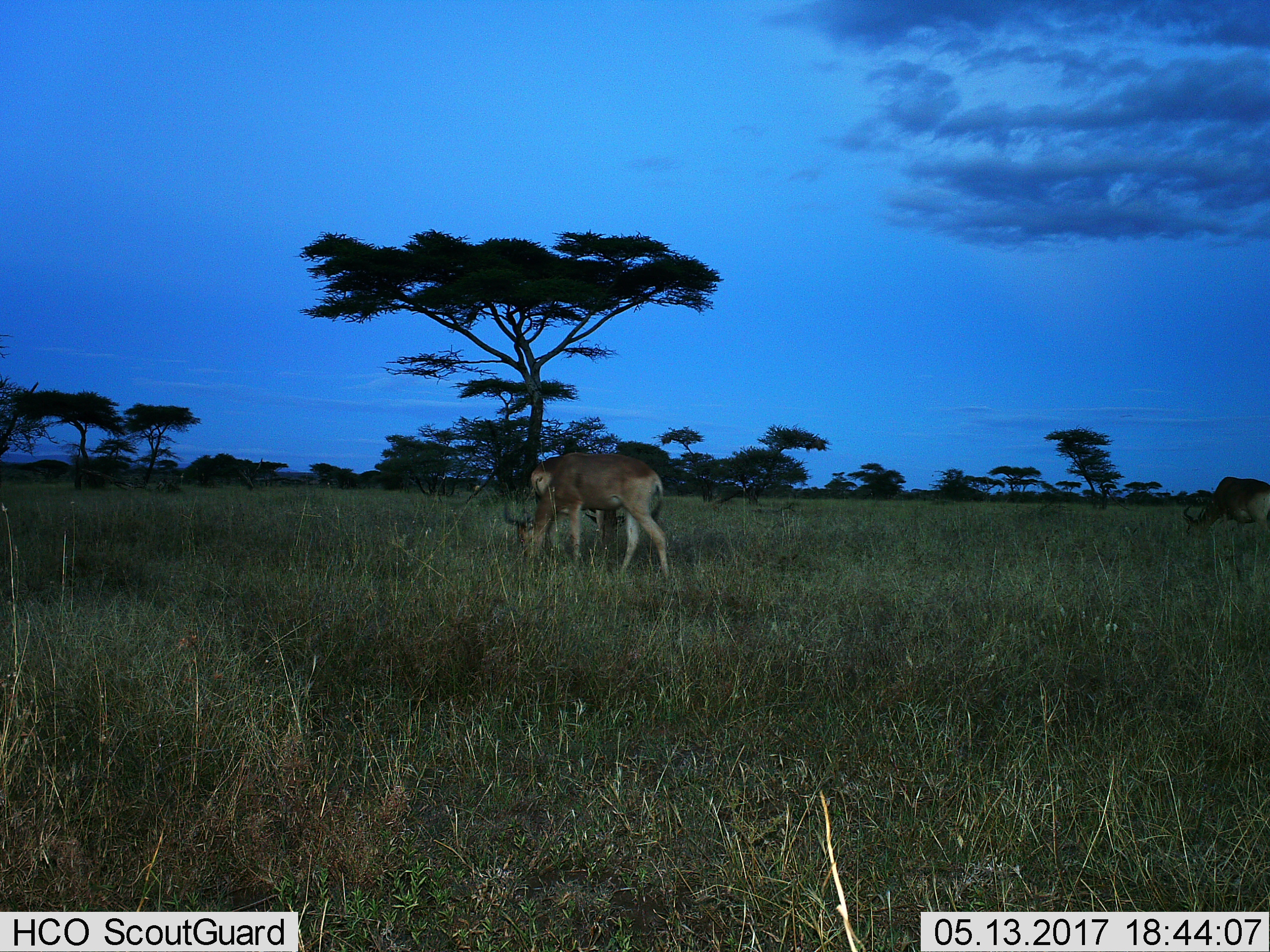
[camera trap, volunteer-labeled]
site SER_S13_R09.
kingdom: Animalia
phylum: Chordata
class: Mammalia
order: Artiodactyla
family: Bovidae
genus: Alcelaphus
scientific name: Alcelaphus buselaphus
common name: hartebeest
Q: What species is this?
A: Hartebeest (Alcelaphus buselaphus).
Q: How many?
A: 2.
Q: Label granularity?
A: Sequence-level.